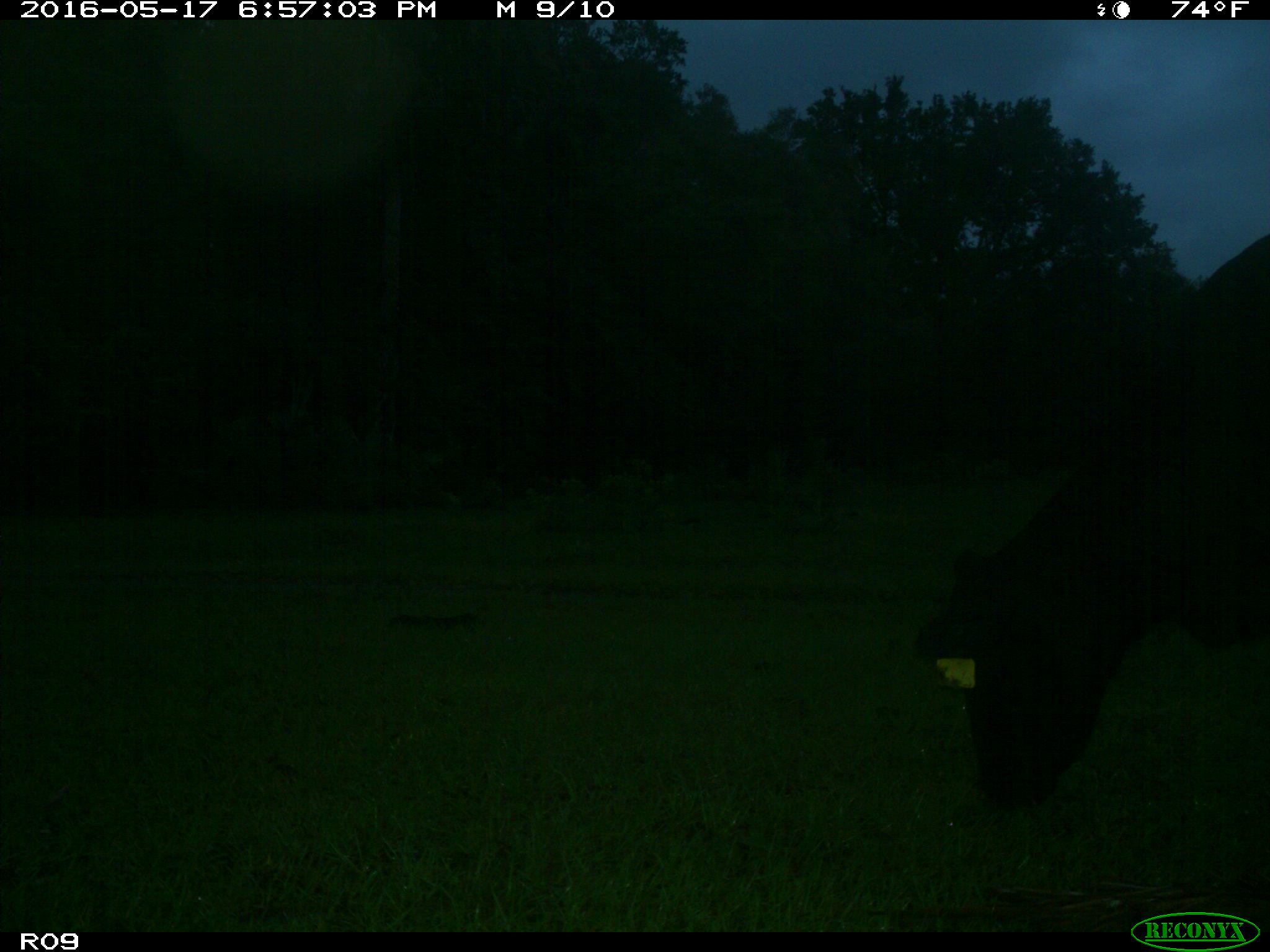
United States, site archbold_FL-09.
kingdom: Animalia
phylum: Chordata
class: Mammalia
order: Artiodactyla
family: Bovidae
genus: Bos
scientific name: Bos taurus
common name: domestic cow